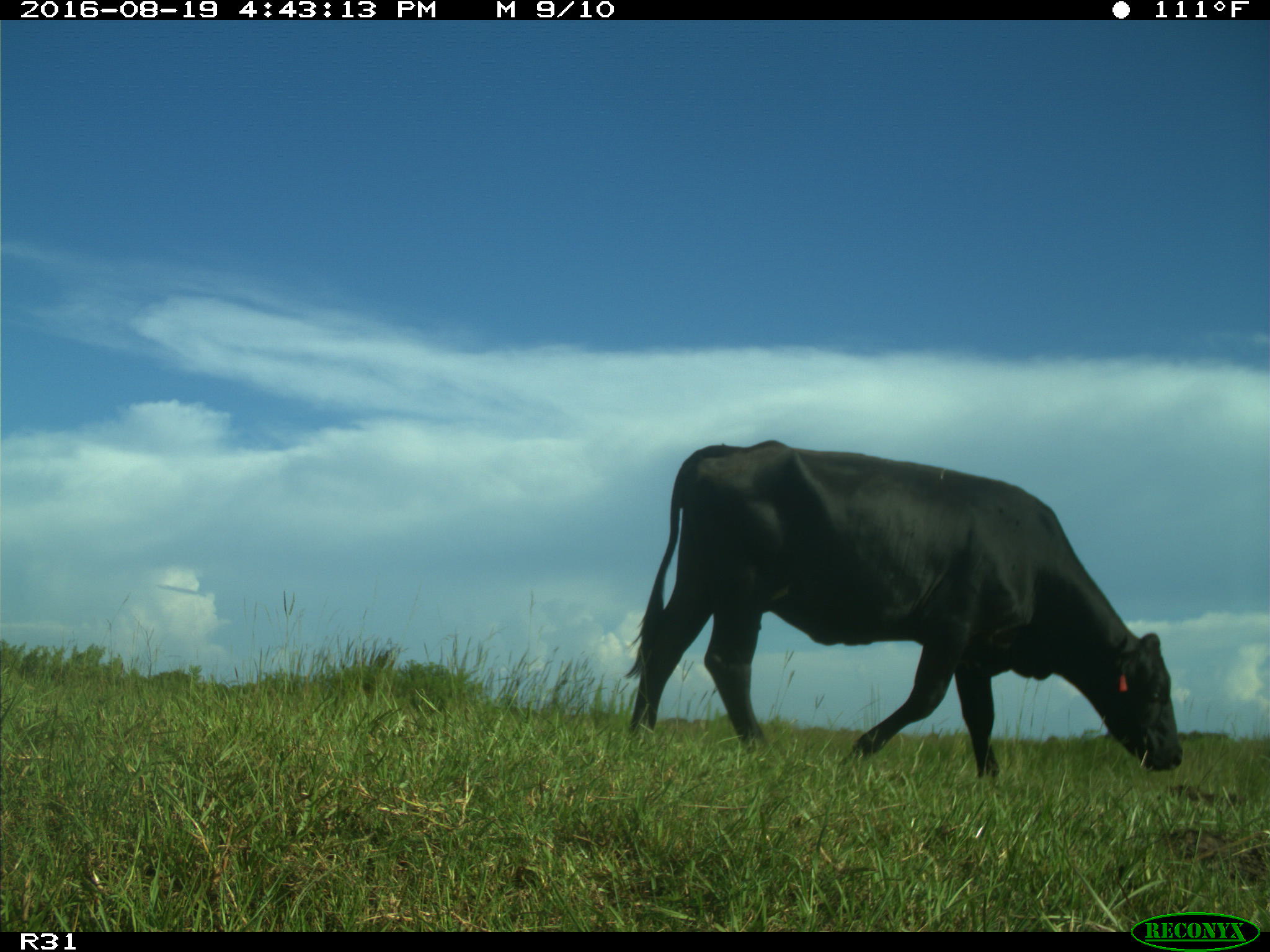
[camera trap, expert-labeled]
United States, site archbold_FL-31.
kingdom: Animalia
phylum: Chordata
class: Mammalia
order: Artiodactyla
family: Bovidae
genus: Bos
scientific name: Bos taurus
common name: domestic cow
Bos taurus (domestic cow).